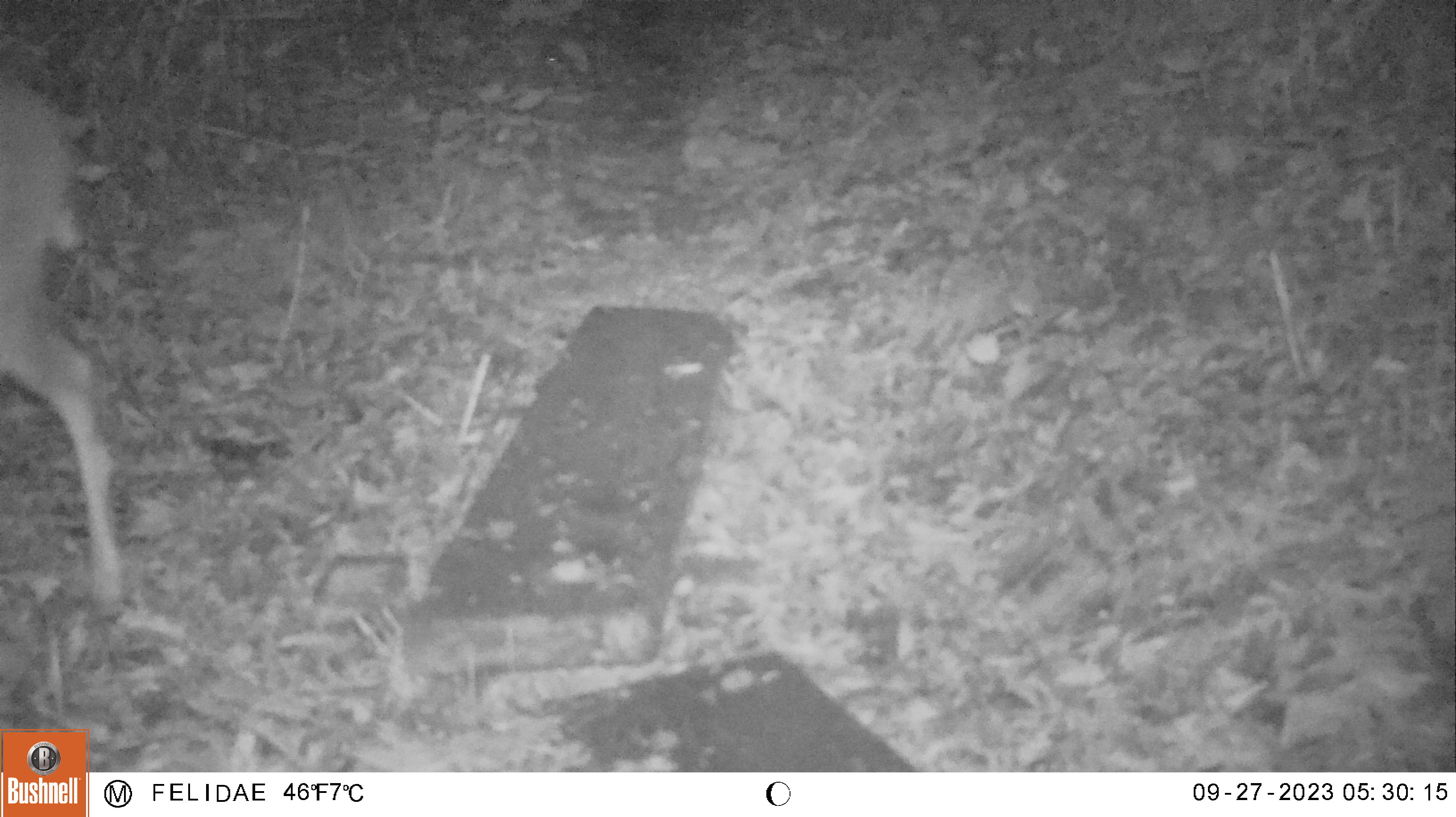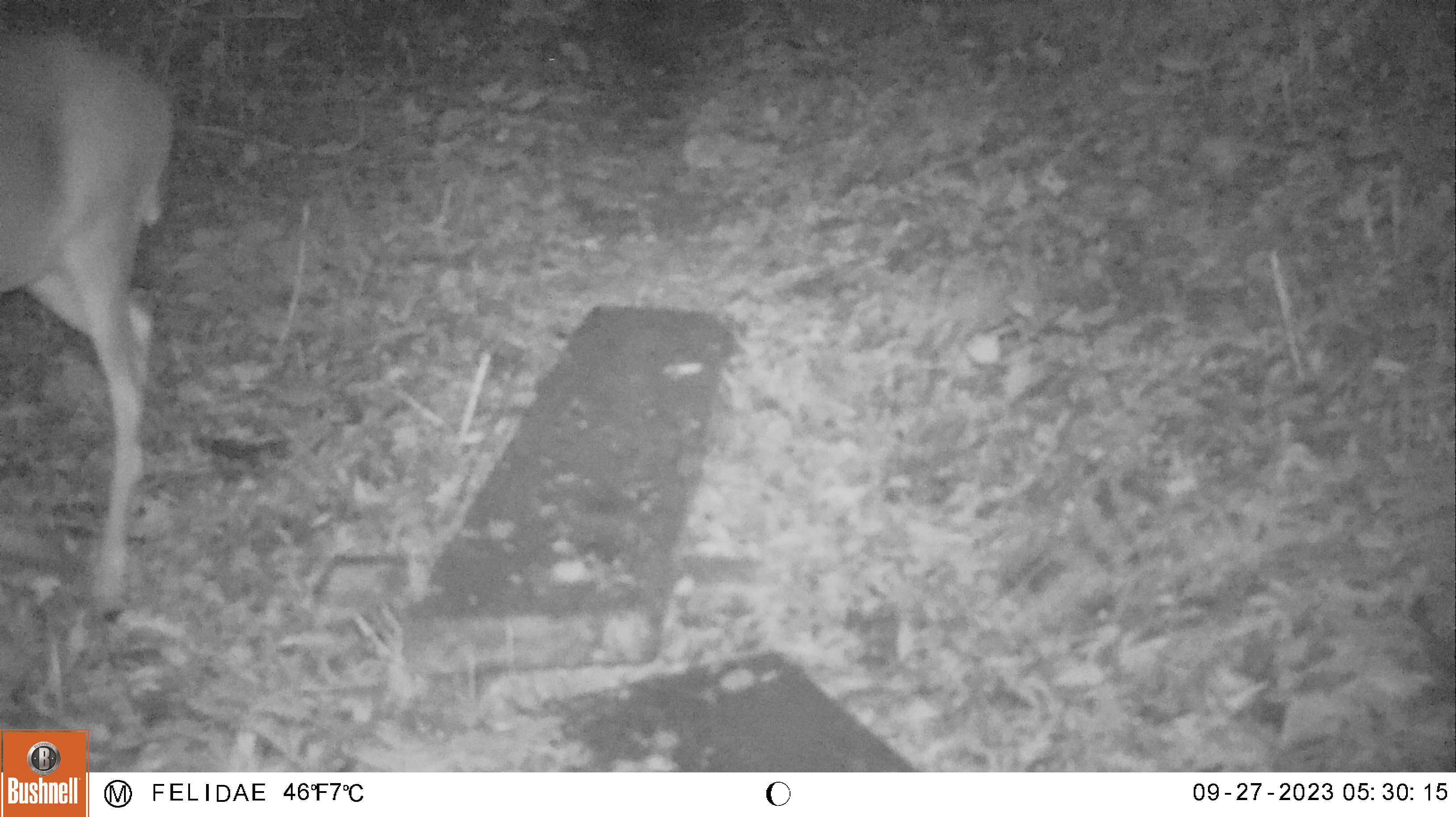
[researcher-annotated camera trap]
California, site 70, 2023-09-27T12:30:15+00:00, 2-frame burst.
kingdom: Animalia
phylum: Chordata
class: Mammalia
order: Artiodactyla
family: Cervidae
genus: Odocoileus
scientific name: Odocoileus hemionus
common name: mule deer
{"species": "mule deer (Odocoileus hemionus)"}